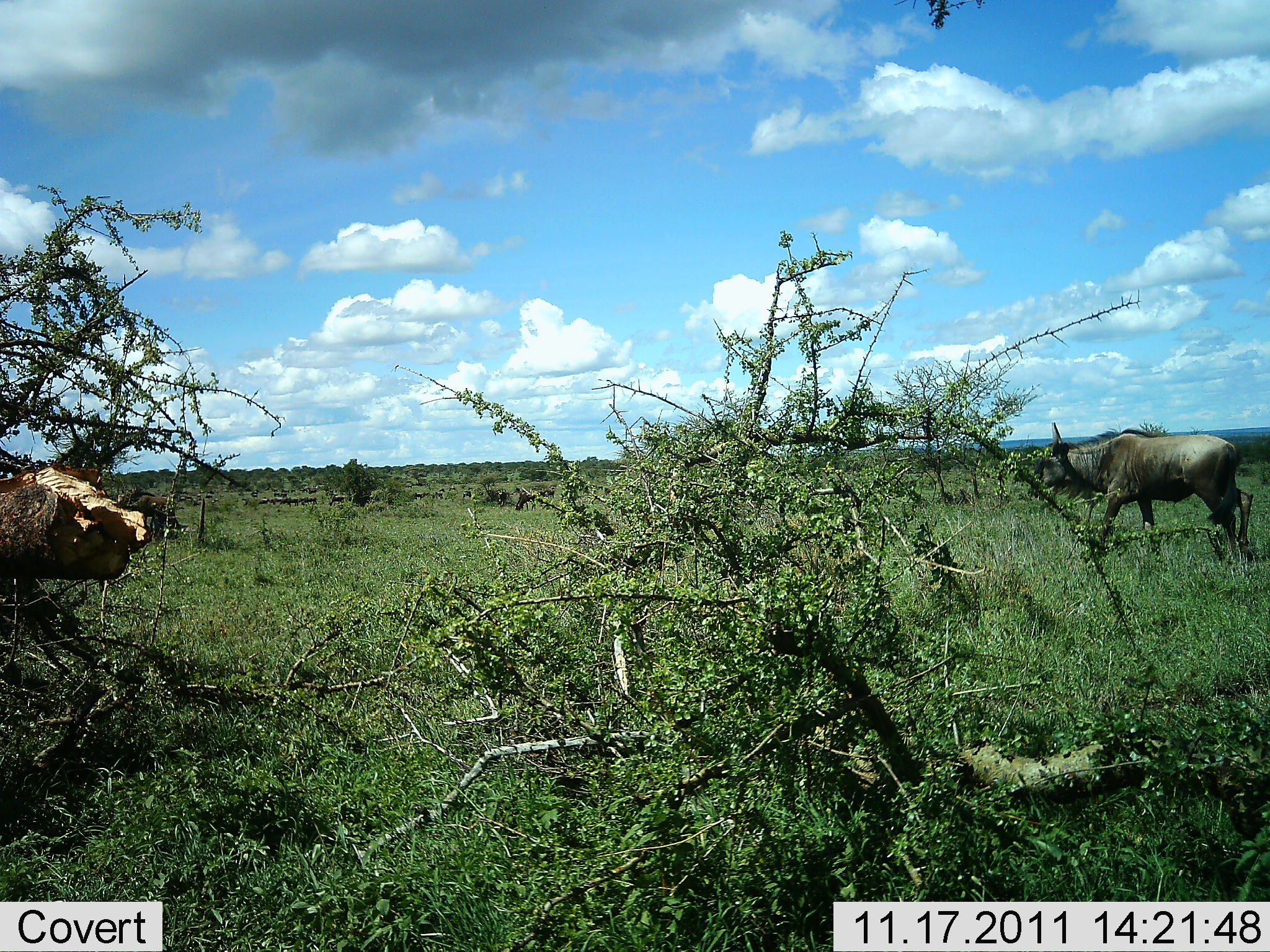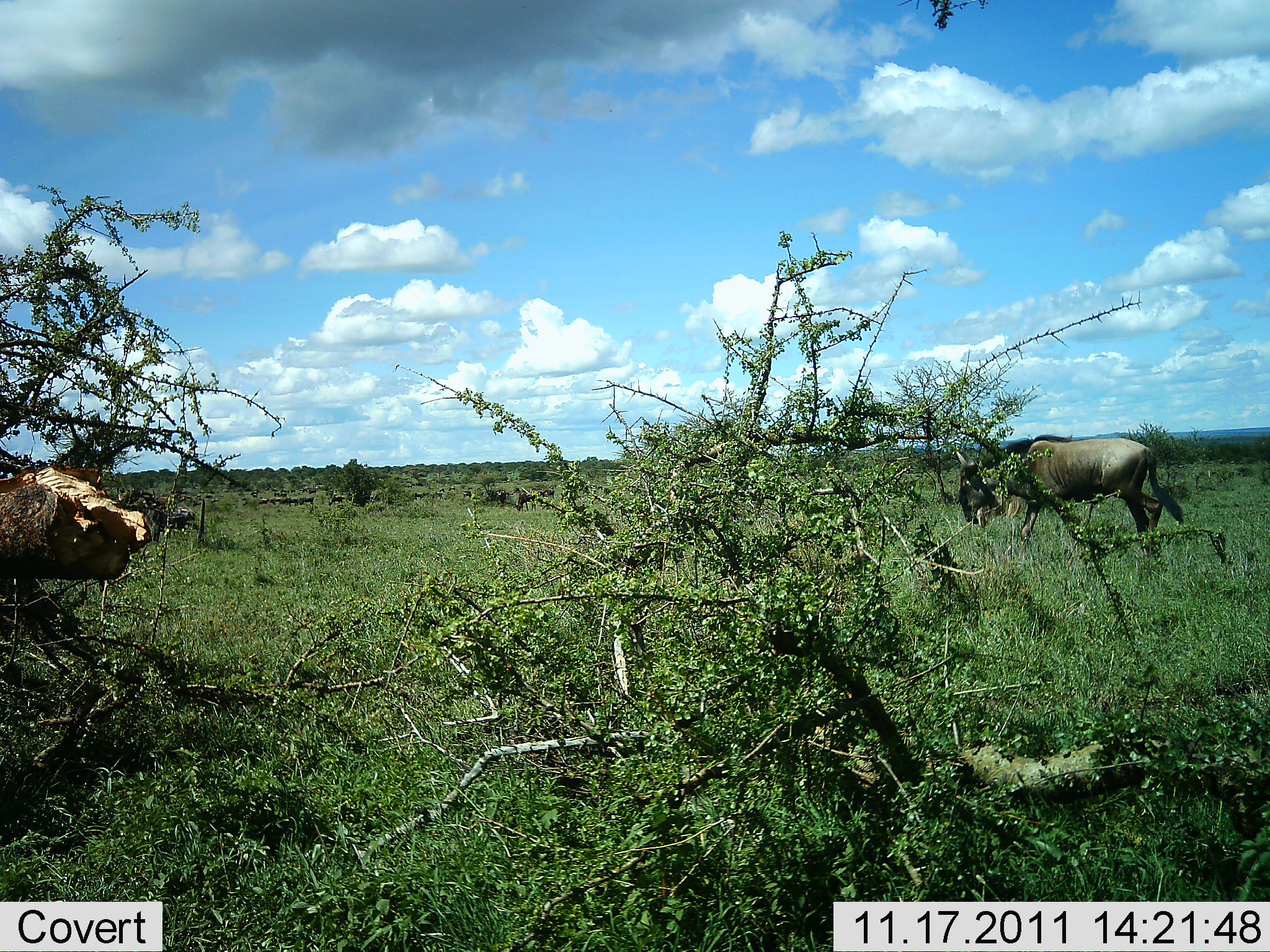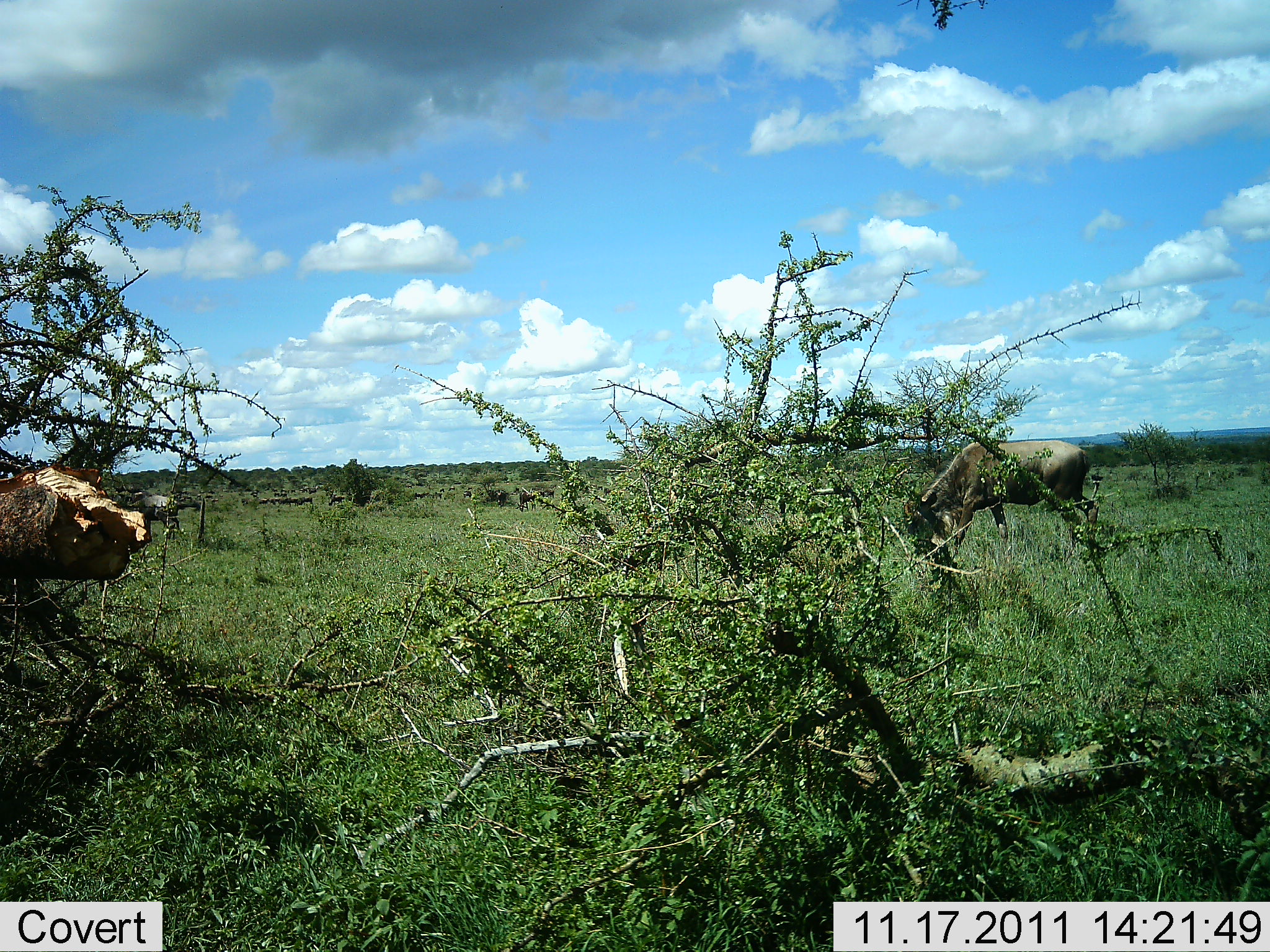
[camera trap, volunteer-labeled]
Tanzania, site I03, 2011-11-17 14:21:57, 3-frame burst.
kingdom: Animalia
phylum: Chordata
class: Mammalia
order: Artiodactyla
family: Bovidae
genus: Connochaetes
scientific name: Connochaetes taurinus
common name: blue wildebeest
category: wildebeest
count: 2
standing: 8%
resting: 0%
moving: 69%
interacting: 0%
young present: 0%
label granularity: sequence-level